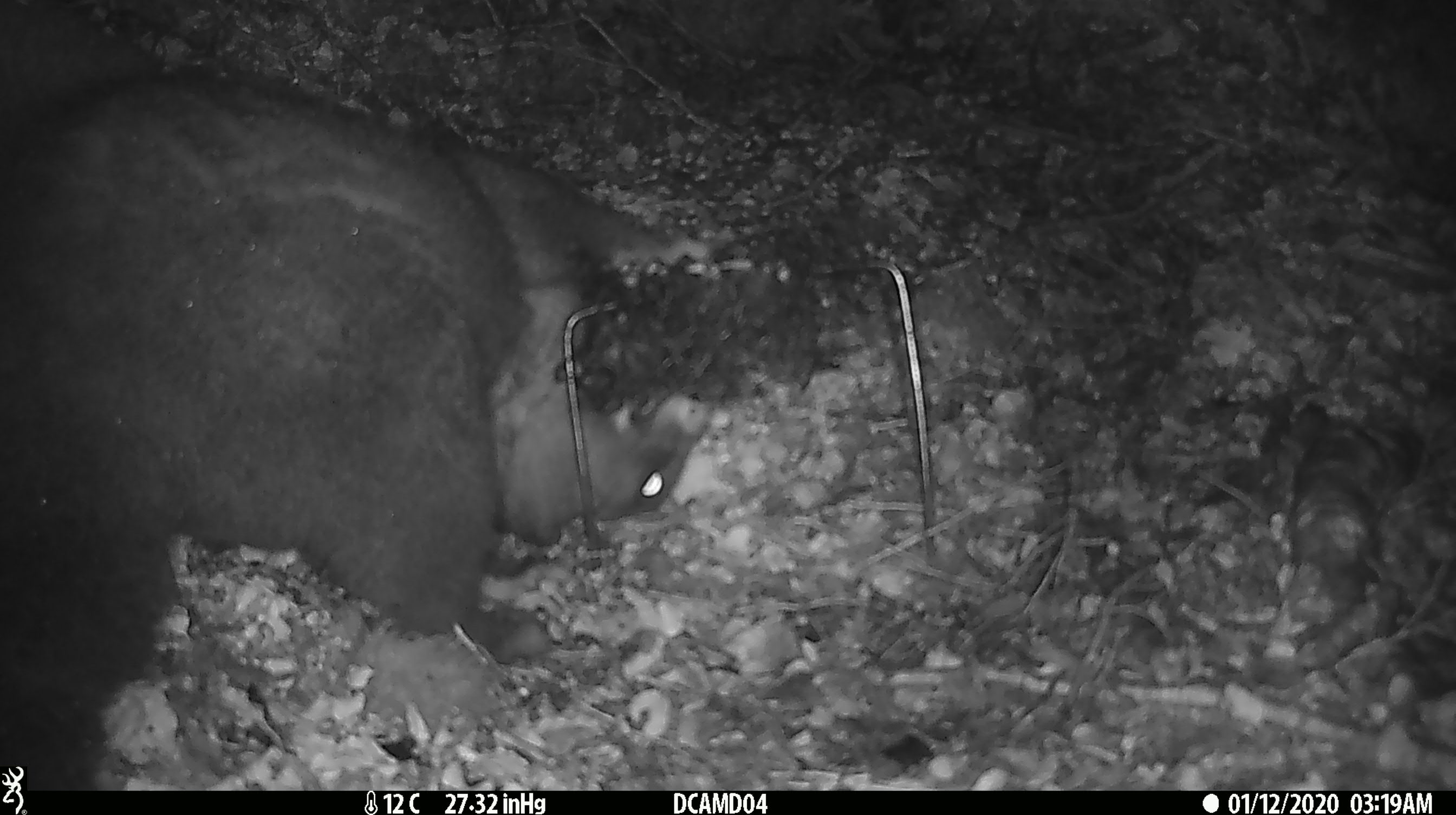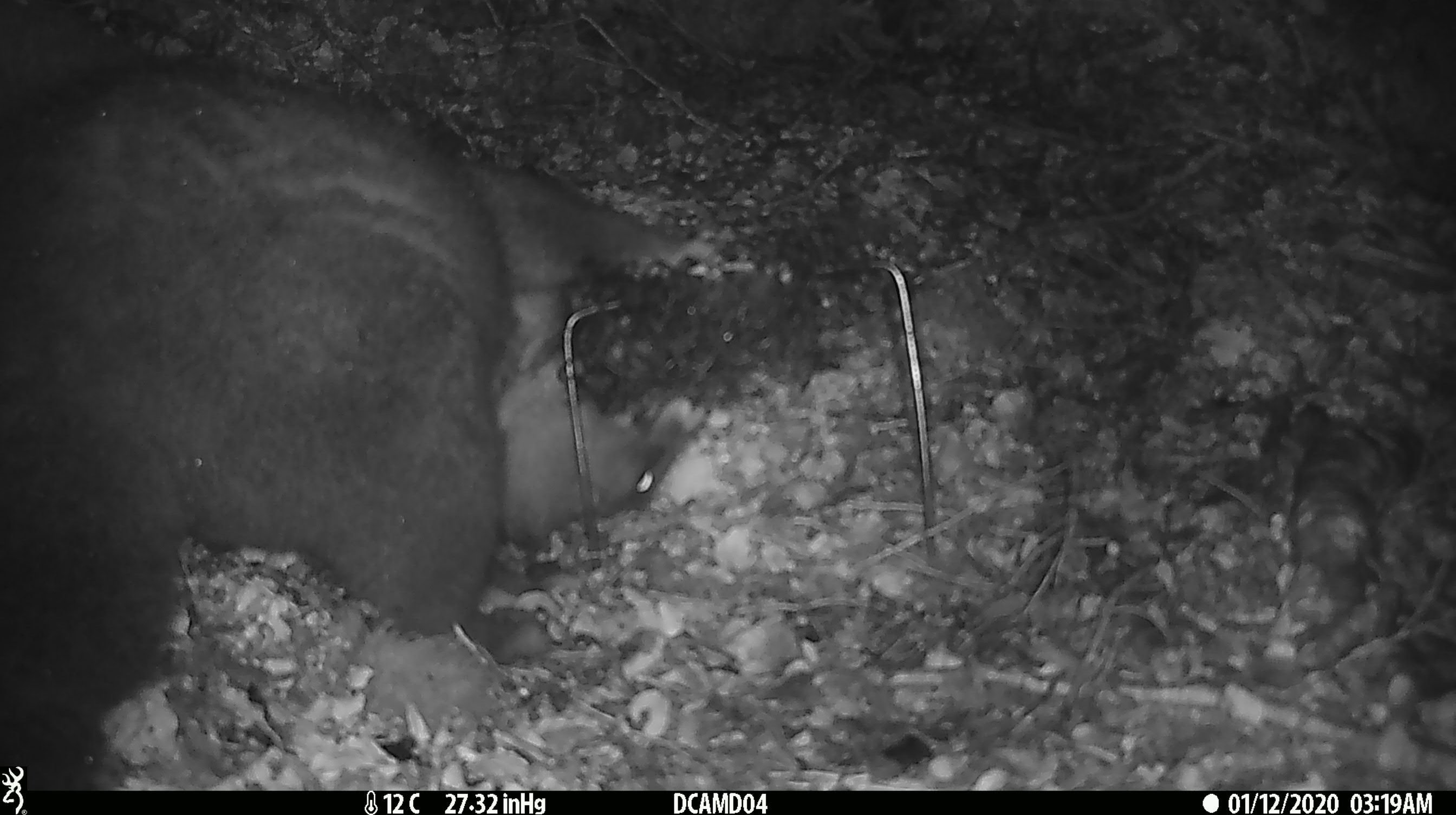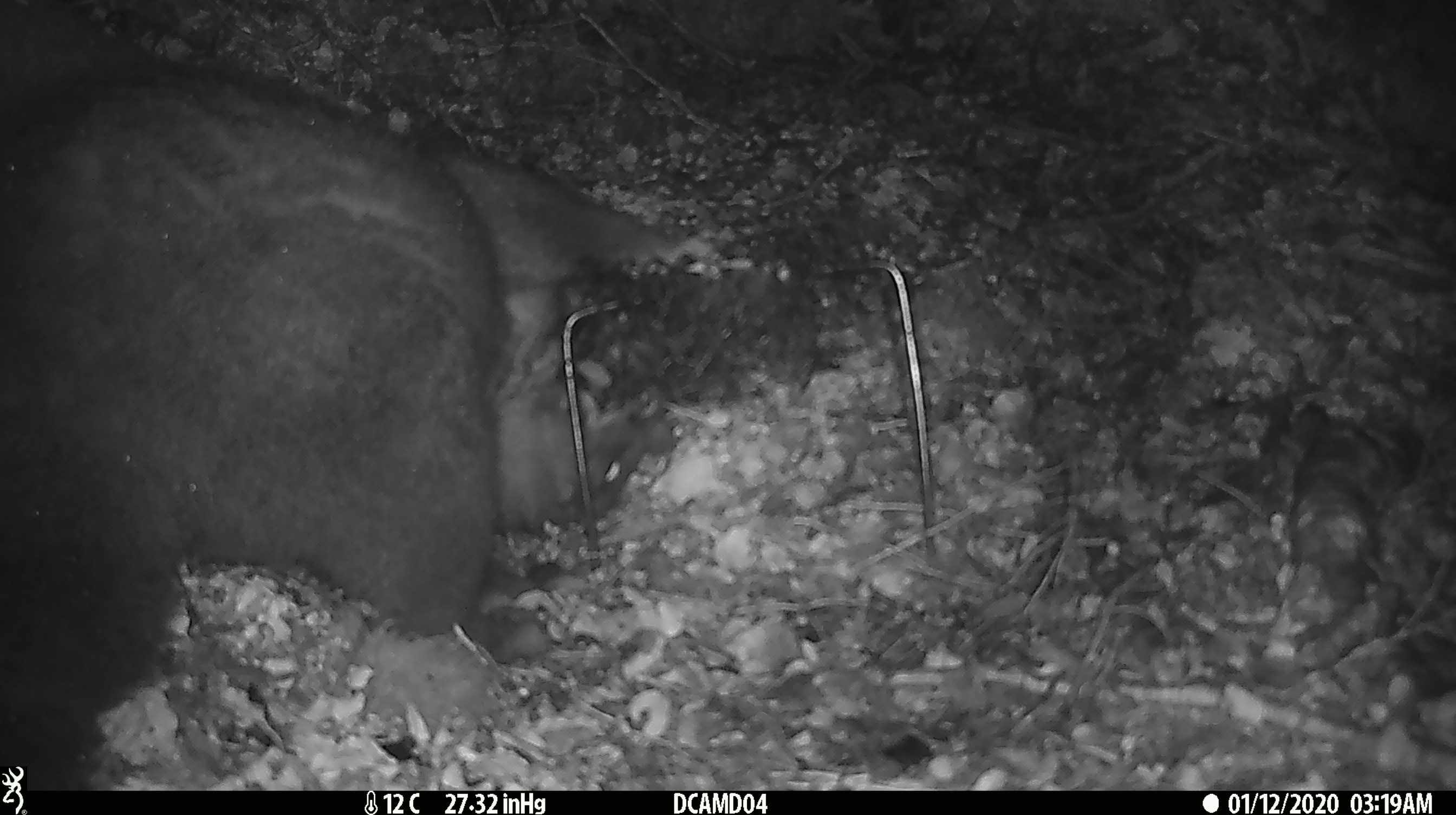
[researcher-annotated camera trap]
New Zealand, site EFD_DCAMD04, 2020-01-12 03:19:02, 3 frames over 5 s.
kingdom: Animalia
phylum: Chordata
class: Mammalia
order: Diprotodontia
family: Phalangeridae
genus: Trichosurus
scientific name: Trichosurus vulpecula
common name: common brushtail possum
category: possum